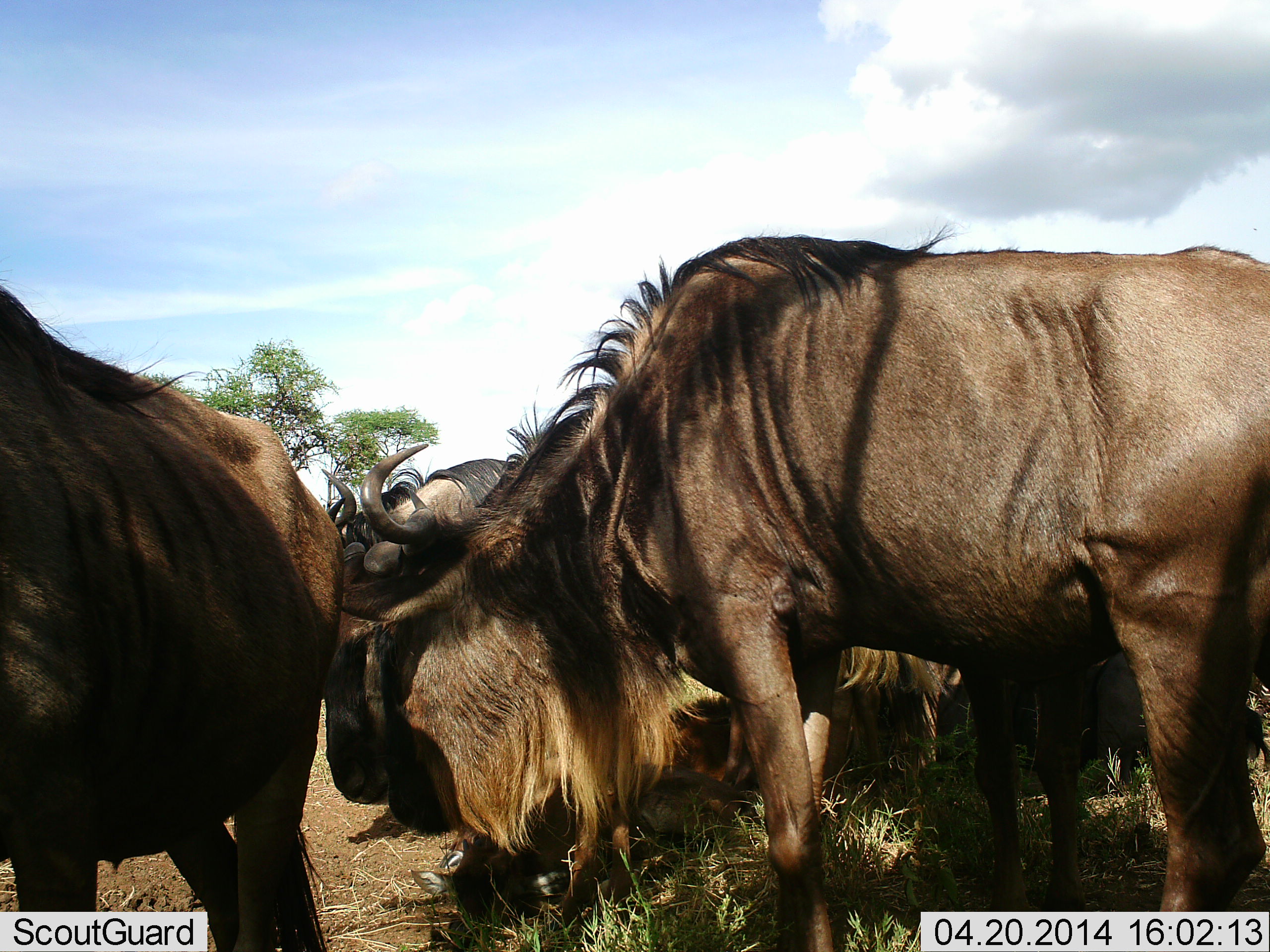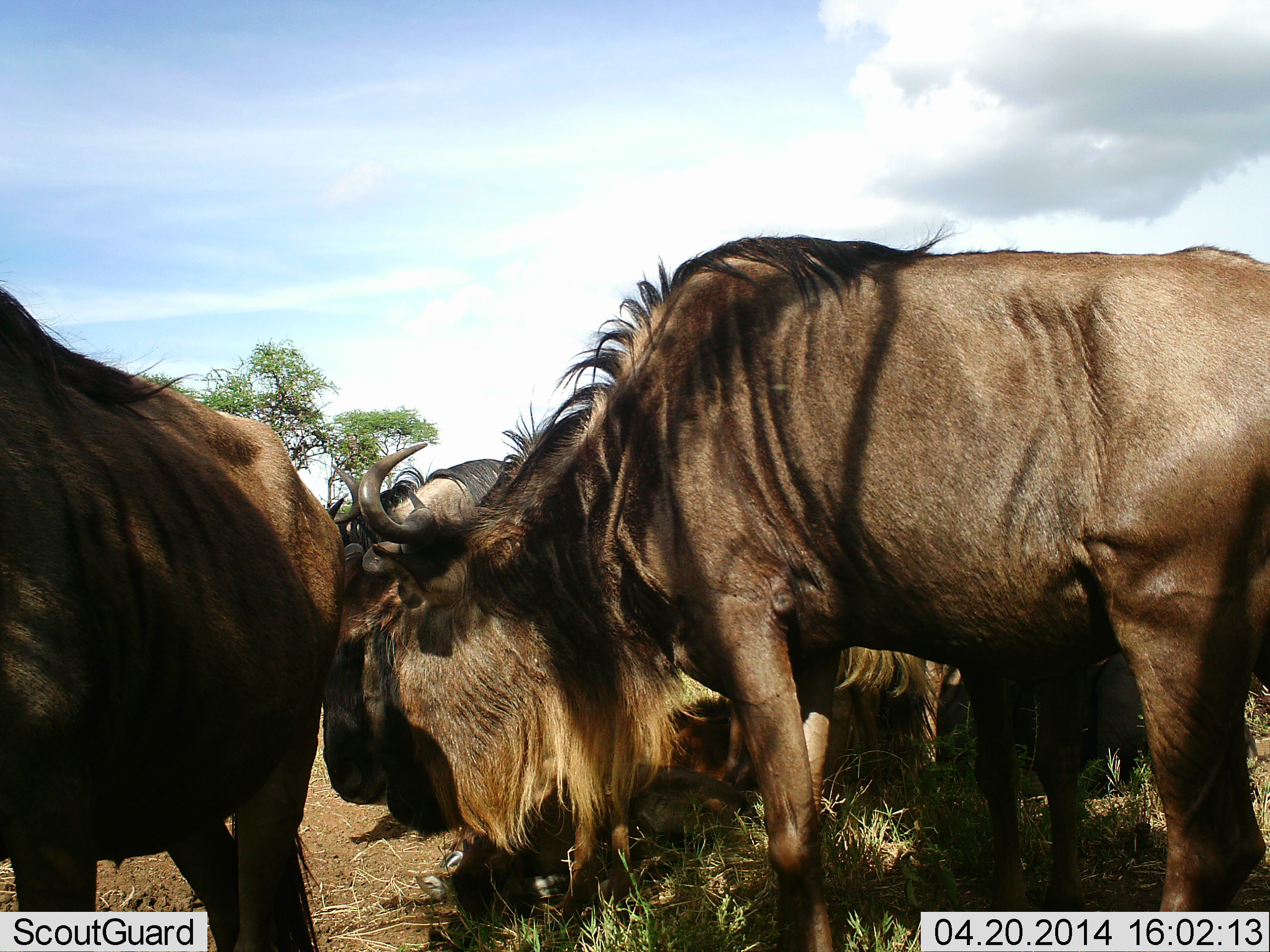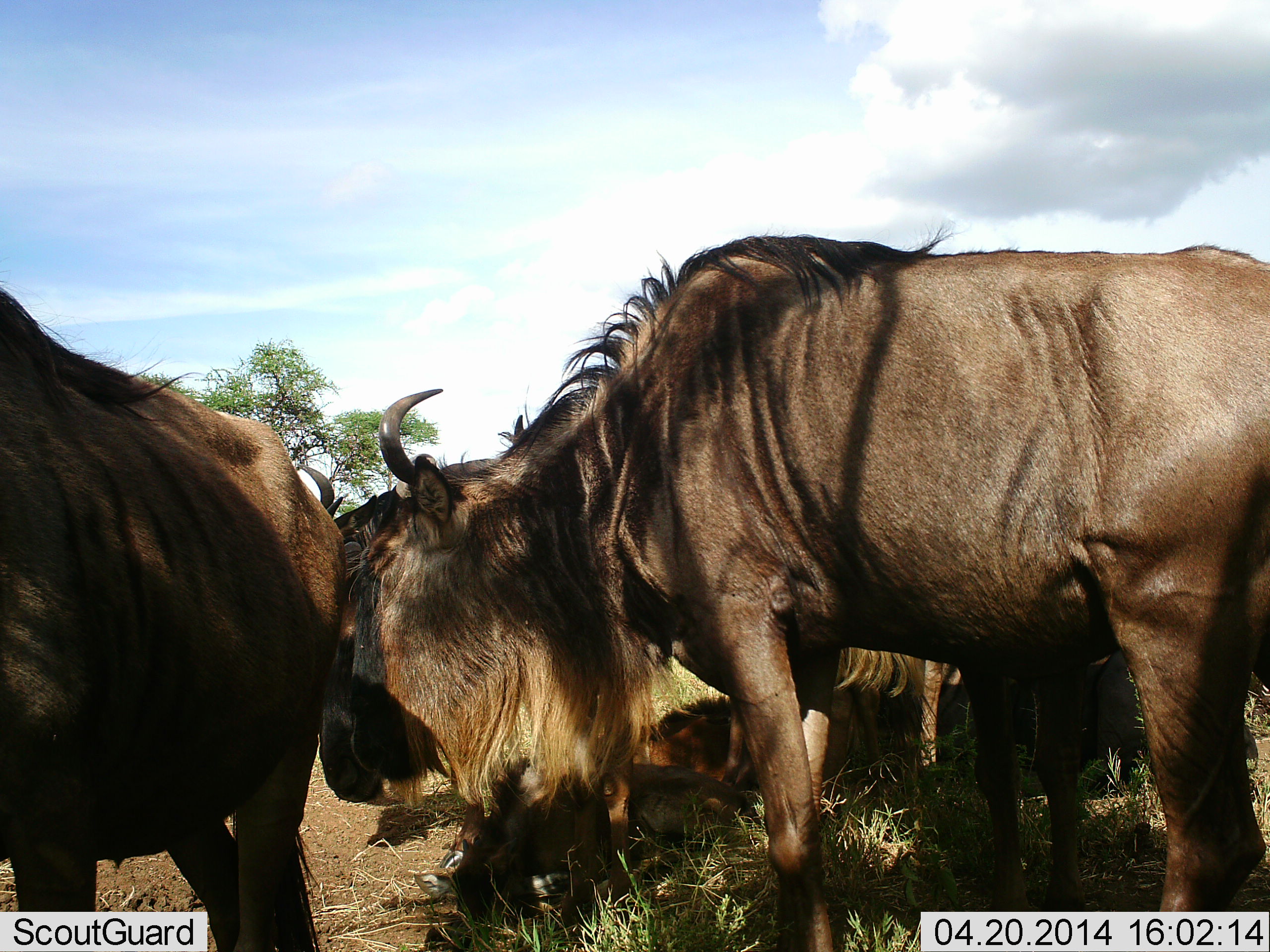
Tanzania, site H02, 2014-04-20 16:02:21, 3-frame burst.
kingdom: Animalia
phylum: Chordata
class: Mammalia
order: Artiodactyla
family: Bovidae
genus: Connochaetes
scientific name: Connochaetes taurinus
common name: blue wildebeest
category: wildebeest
Wildebeest (blue wildebeest) (Connochaetes taurinus), count 5. Behavior (volunteer vote fractions): standing 70%, resting 10%, moving 10%, interacting 30%. Young present (vote fraction): 0%. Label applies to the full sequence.